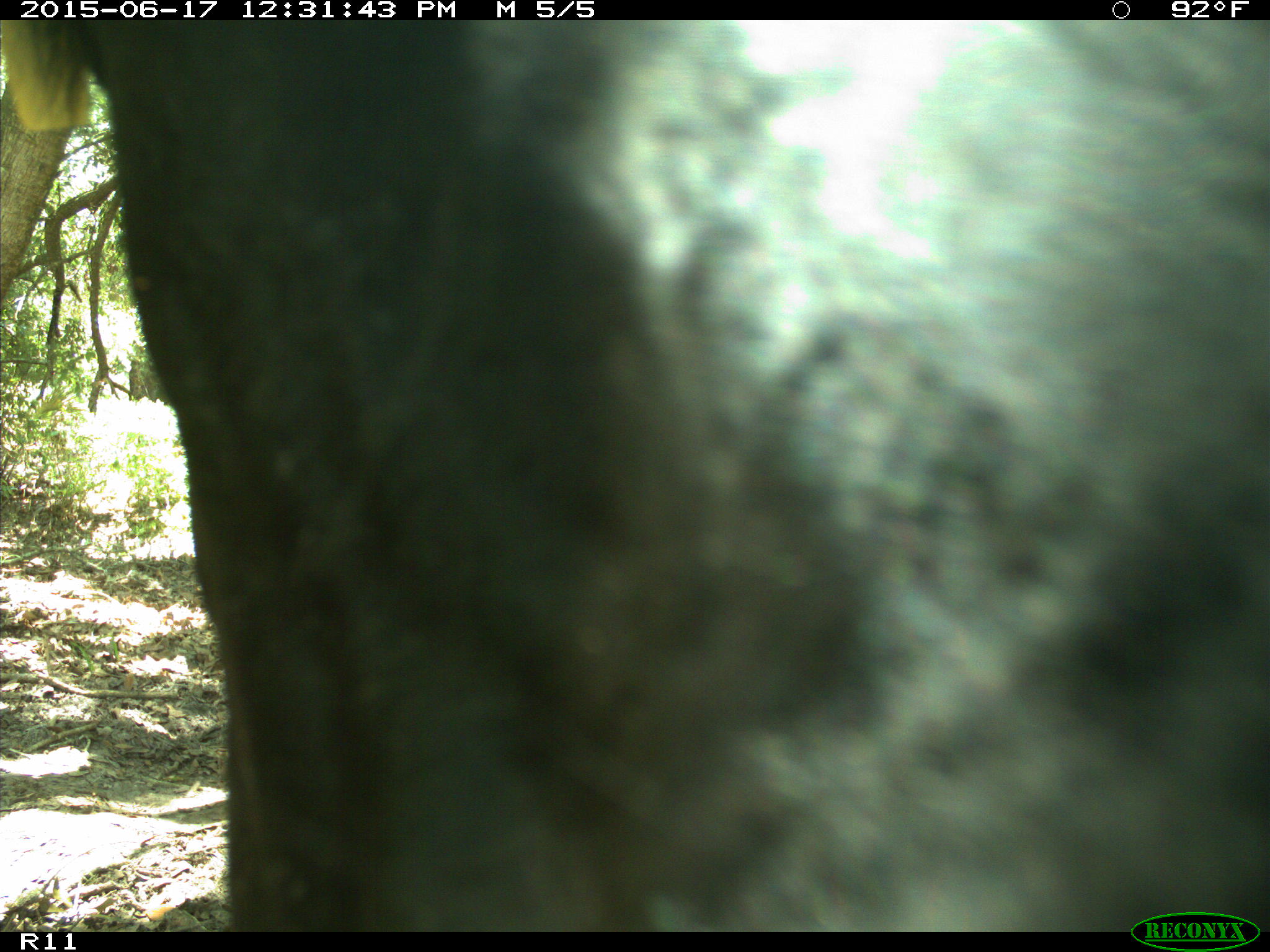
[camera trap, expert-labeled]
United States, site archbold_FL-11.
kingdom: Animalia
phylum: Chordata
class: Mammalia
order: Artiodactyla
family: Bovidae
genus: Bos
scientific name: Bos taurus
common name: domestic cow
Bos taurus (domestic cow).